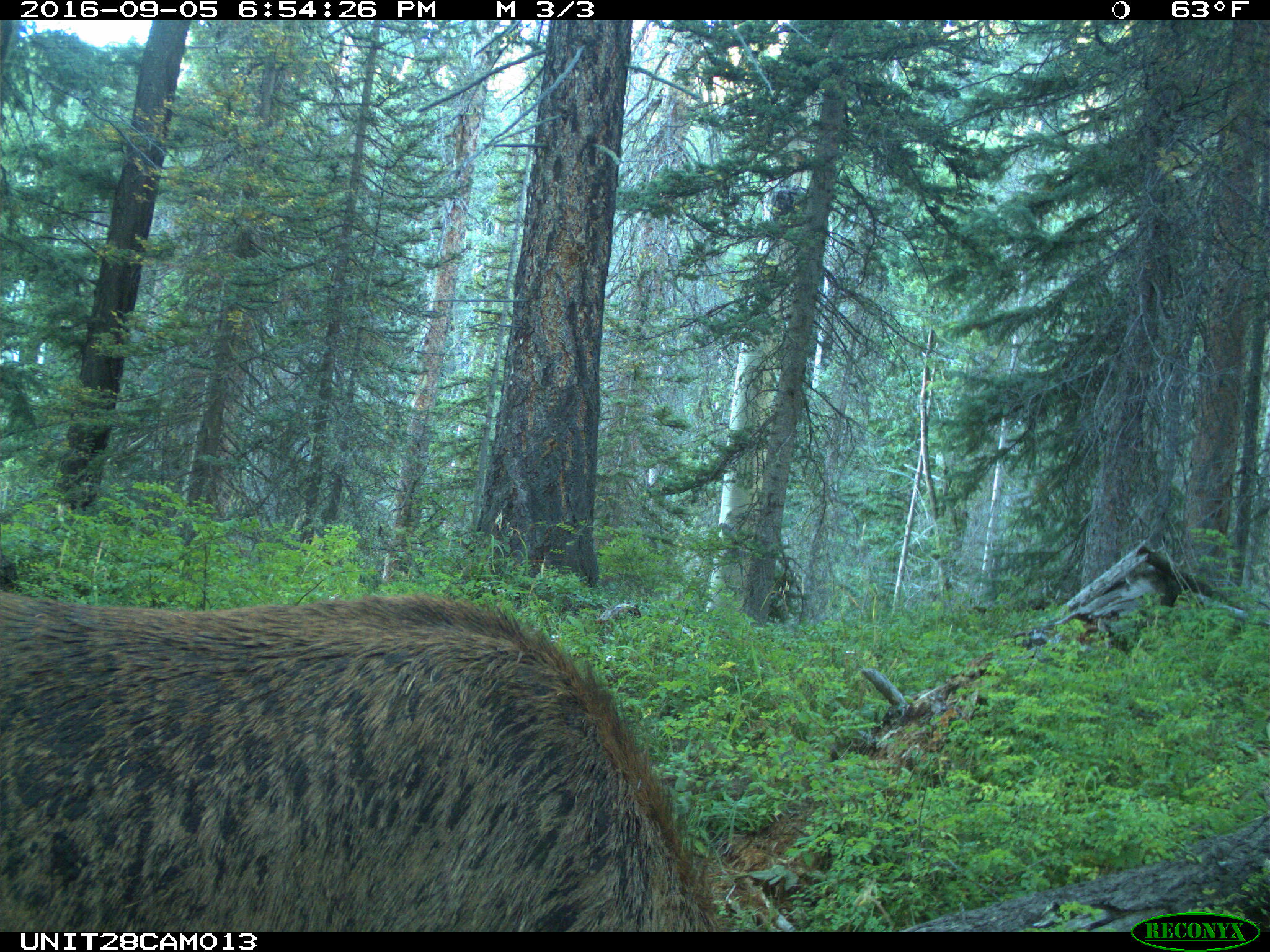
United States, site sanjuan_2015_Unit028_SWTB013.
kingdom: Animalia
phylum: Chordata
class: Mammalia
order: Artiodactyla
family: Cervidae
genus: Cervus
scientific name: Cervus elaphus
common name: red deer